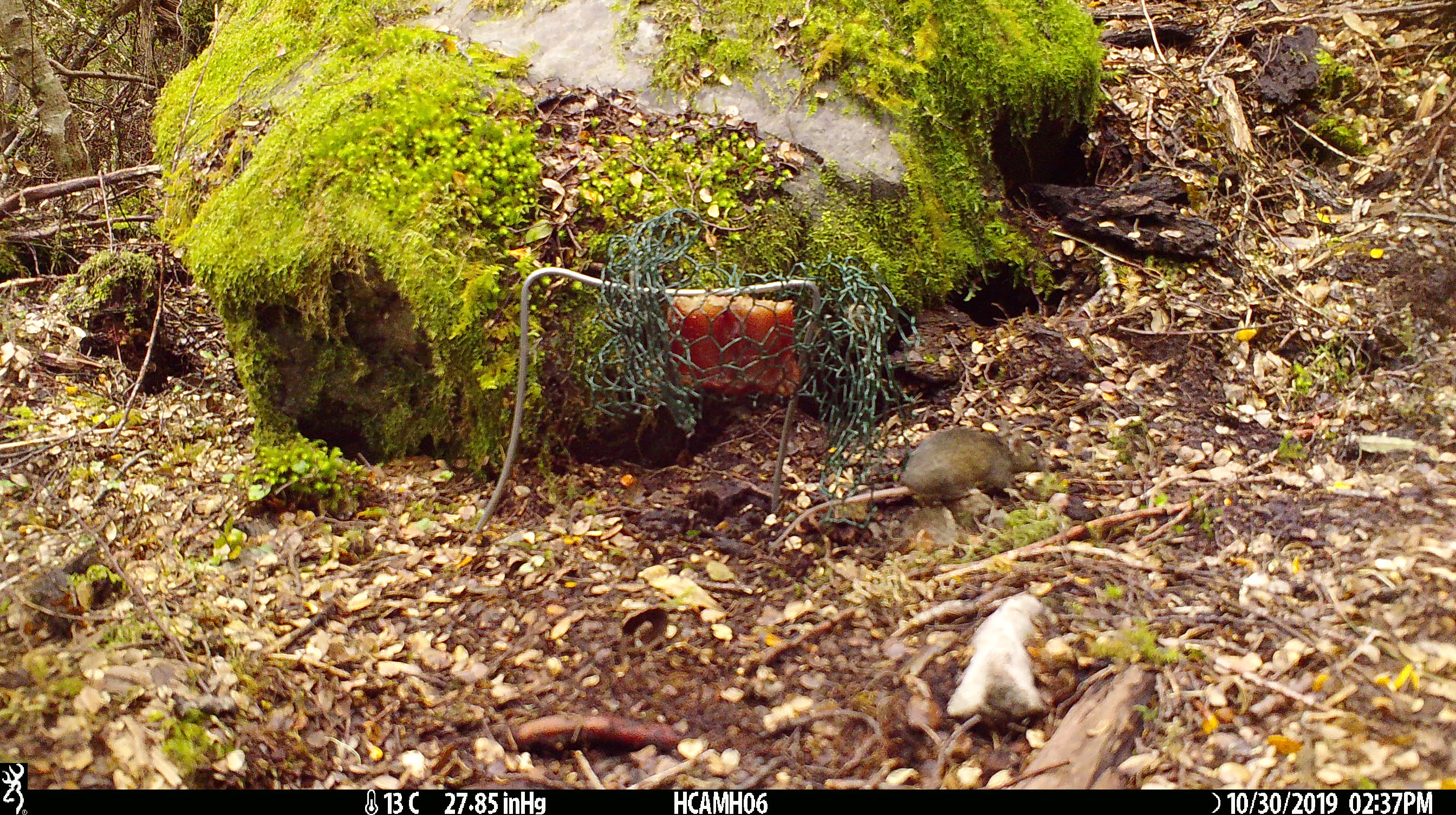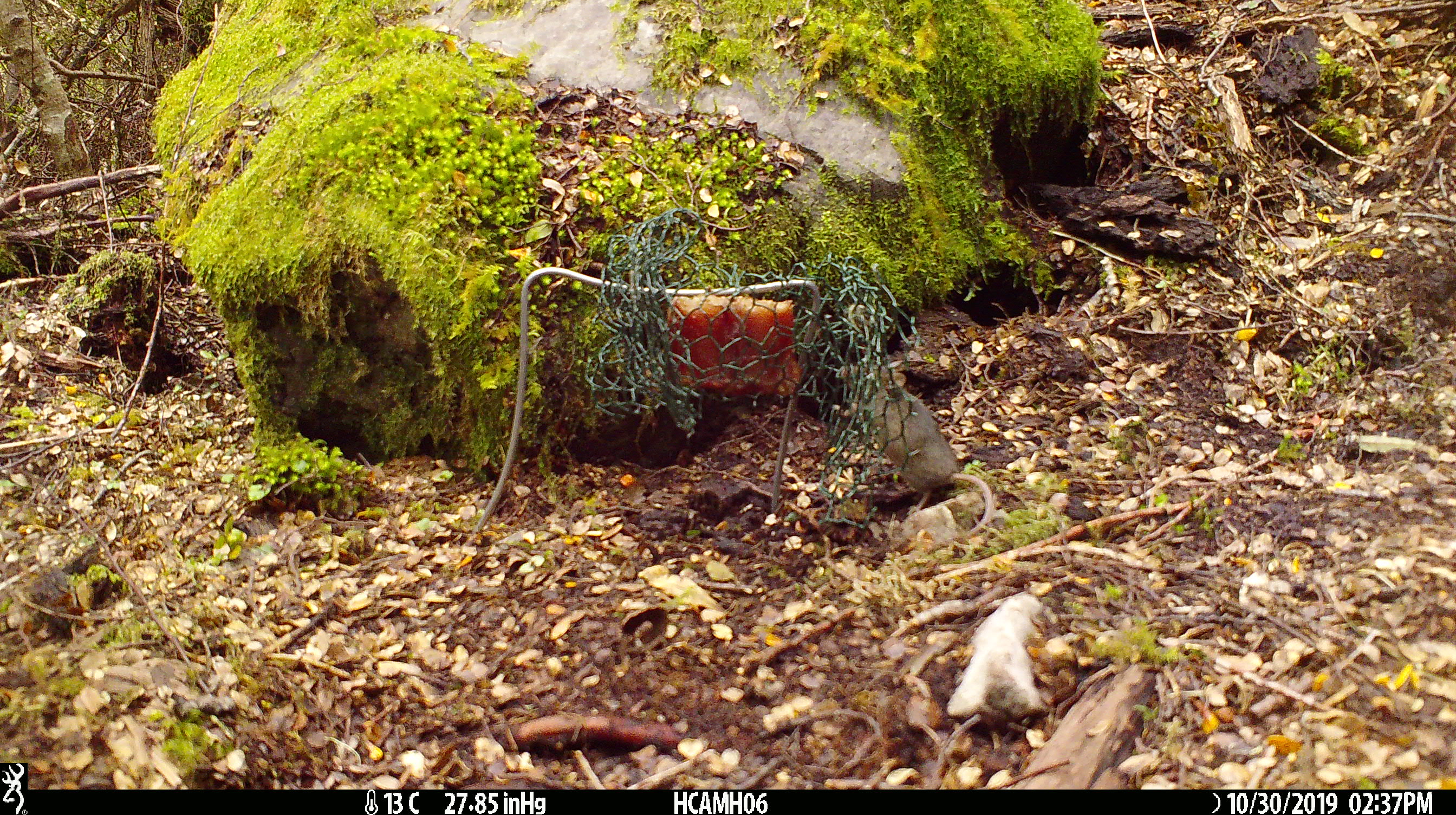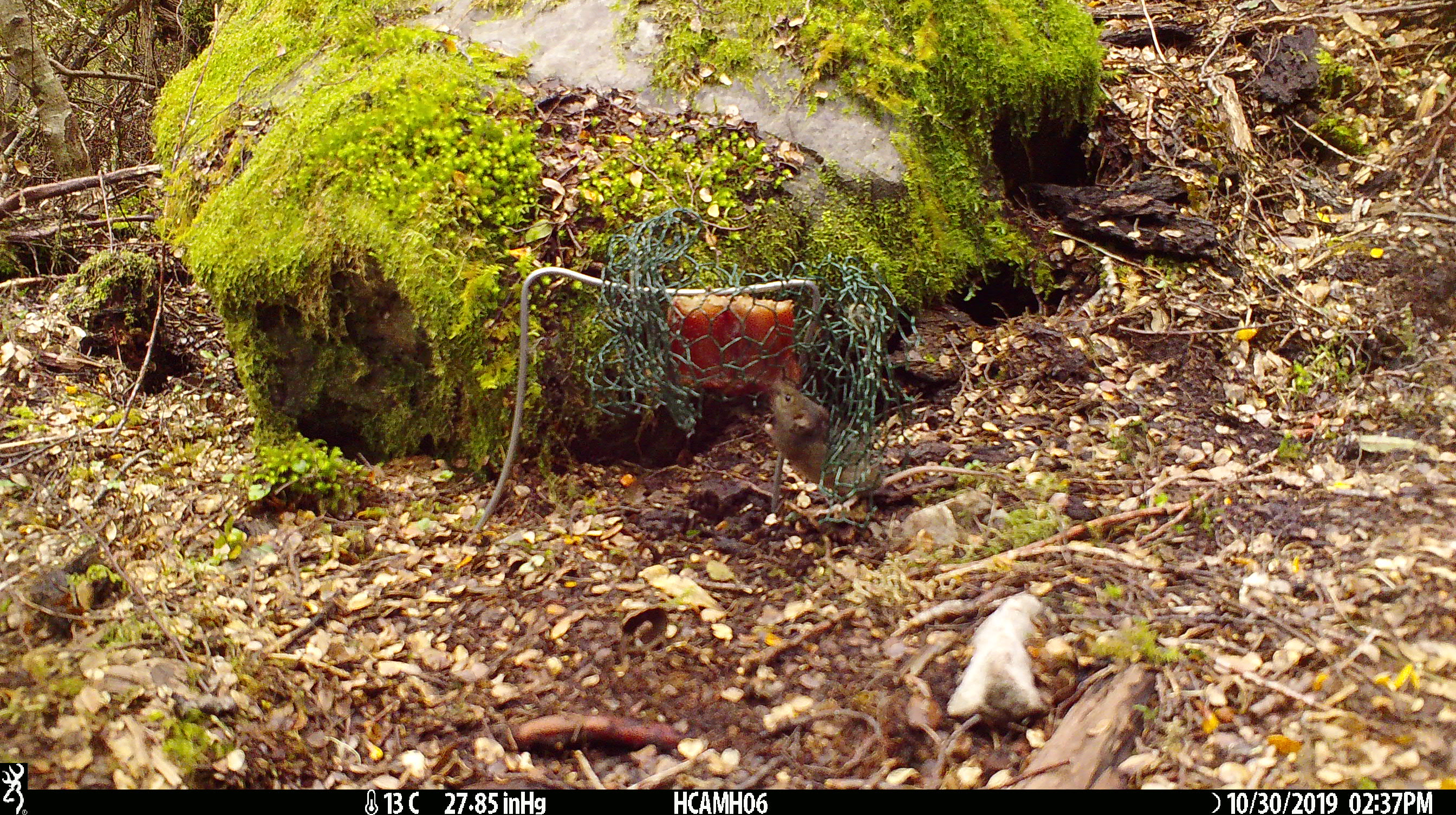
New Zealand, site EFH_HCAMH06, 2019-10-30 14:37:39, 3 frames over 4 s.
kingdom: Animalia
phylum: Chordata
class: Mammalia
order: Rodentia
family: Muridae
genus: Mus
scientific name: Mus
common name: mouse